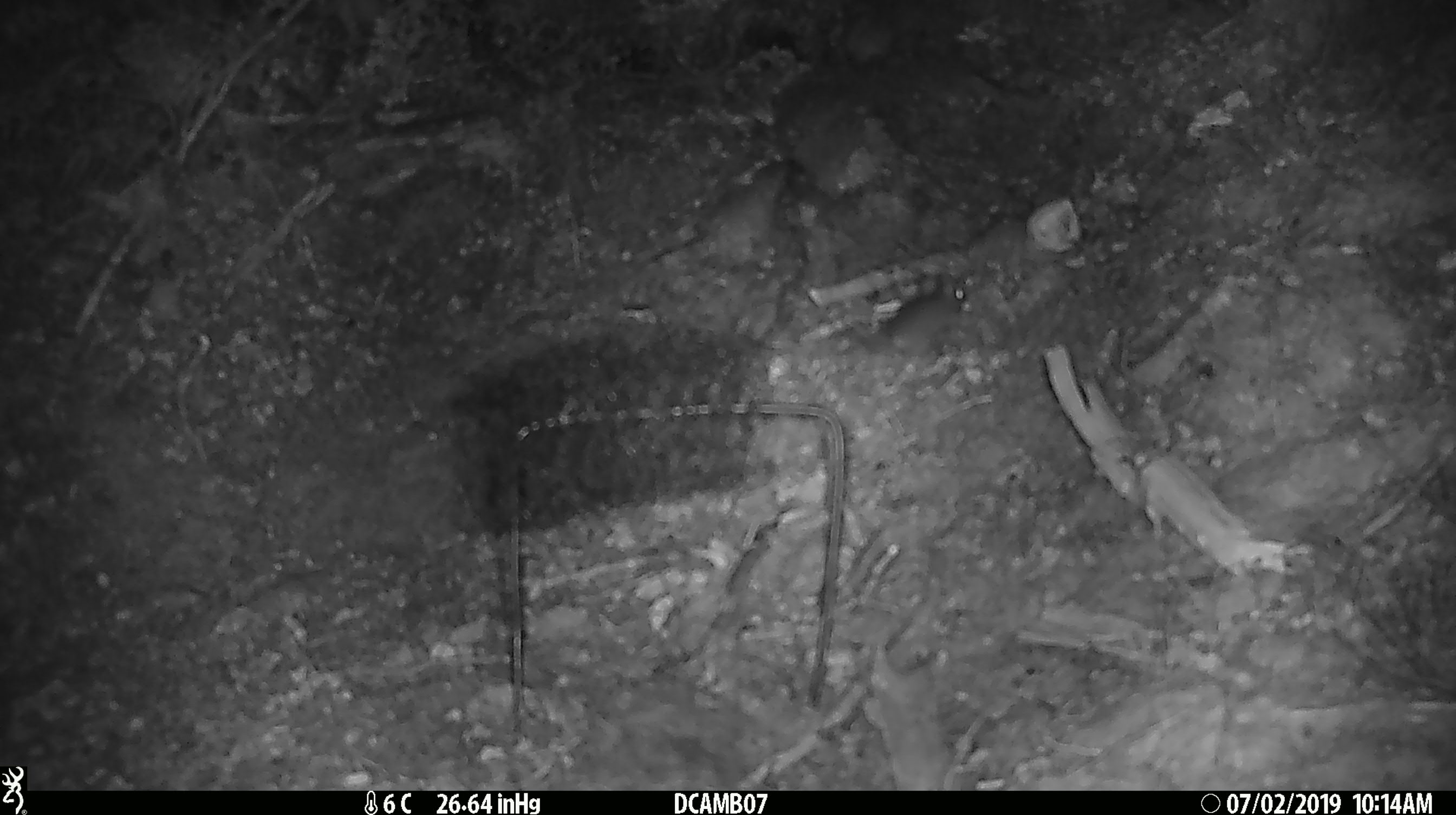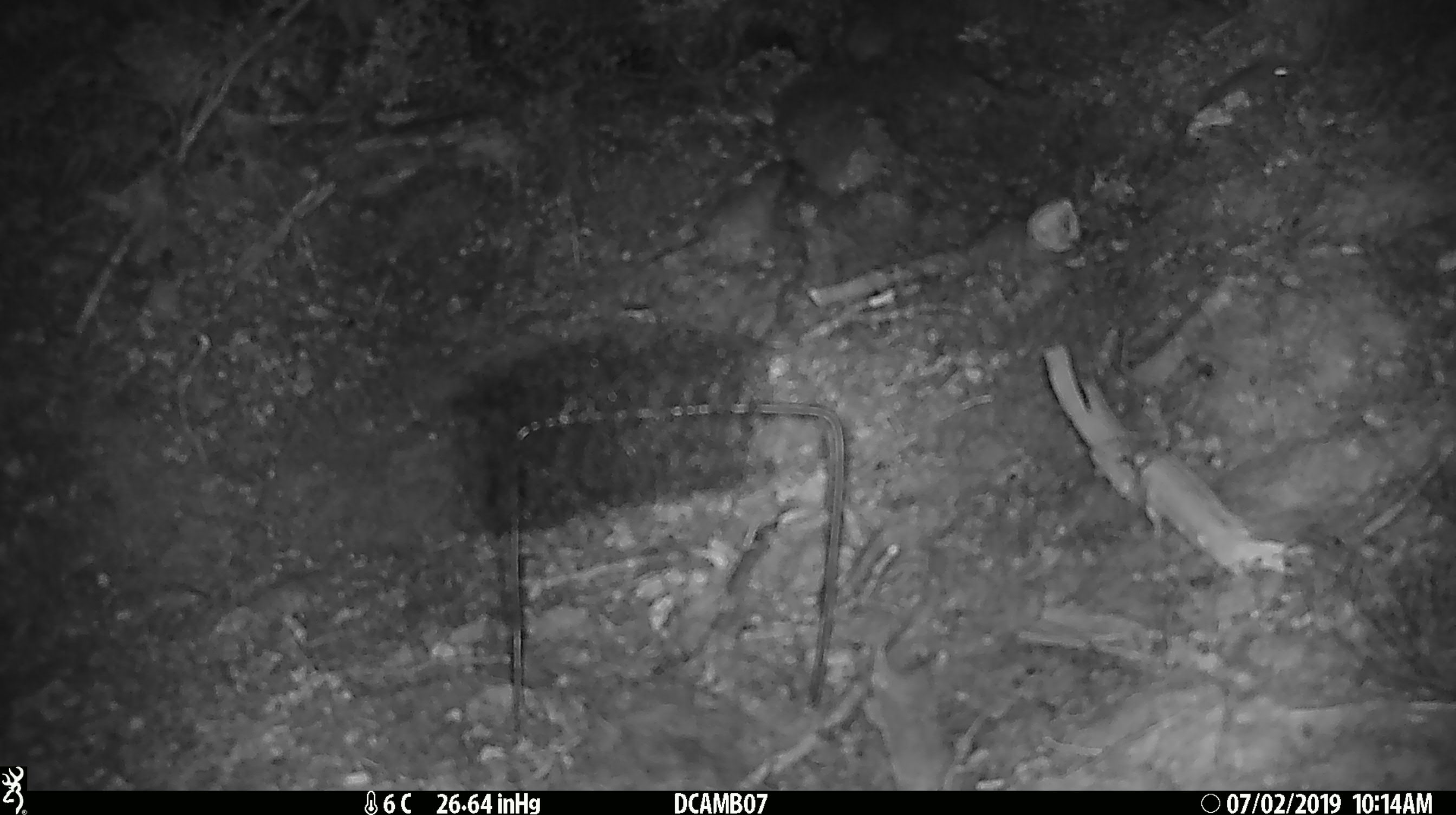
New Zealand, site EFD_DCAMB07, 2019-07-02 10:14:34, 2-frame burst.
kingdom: Animalia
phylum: Chordata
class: Mammalia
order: Rodentia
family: Muridae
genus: Mus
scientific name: Mus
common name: mouse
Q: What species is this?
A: Mouse (Mus).